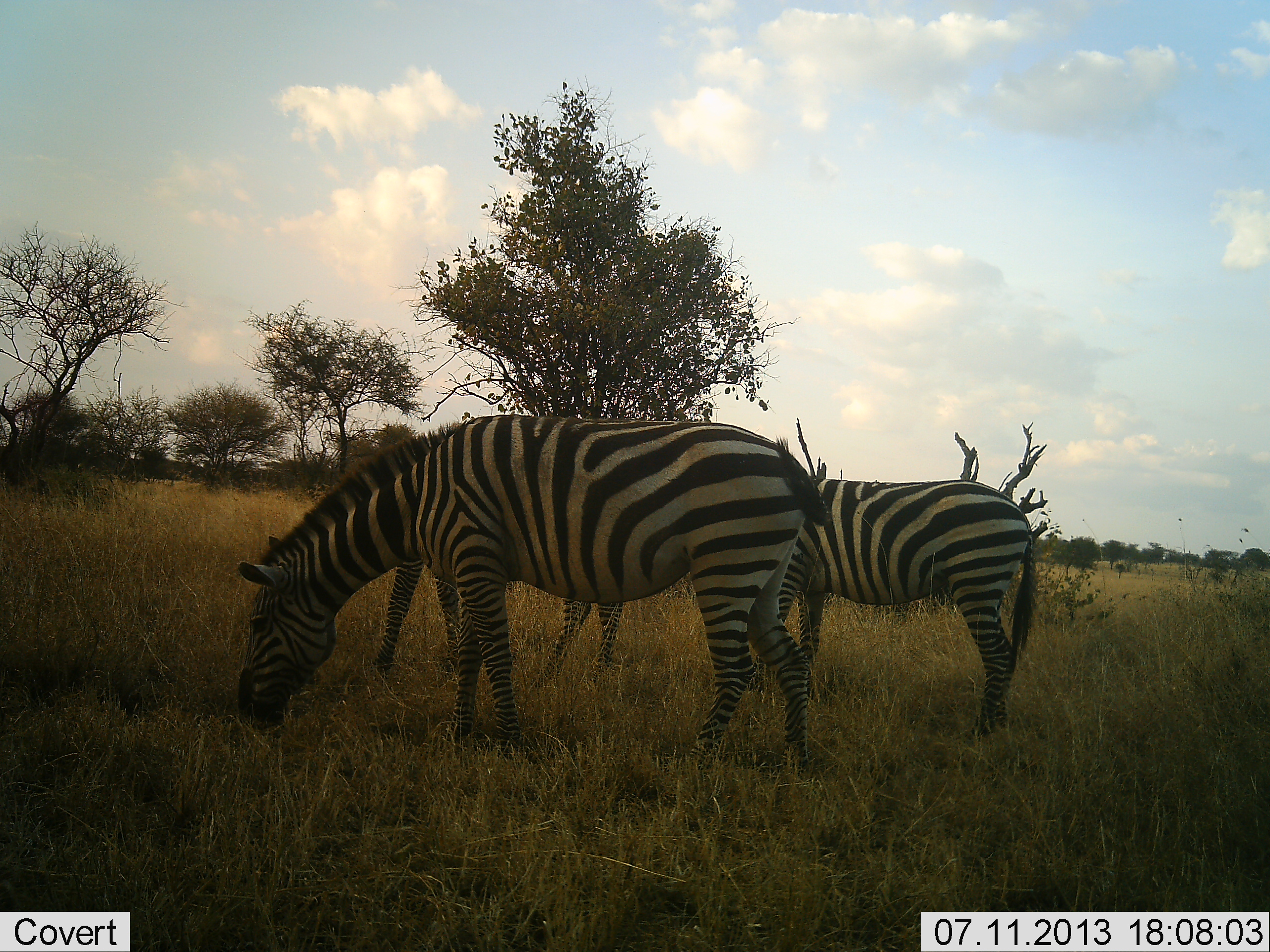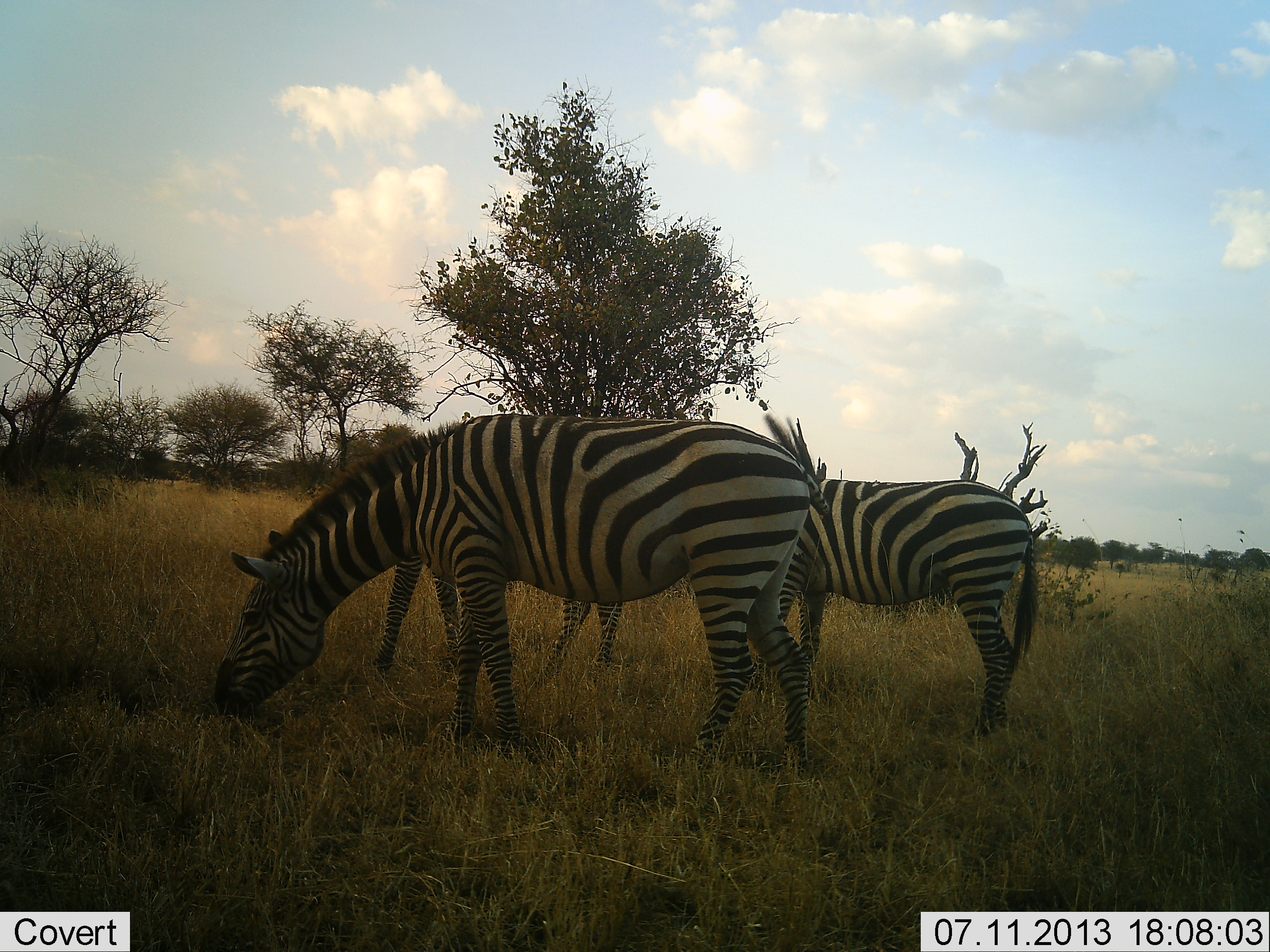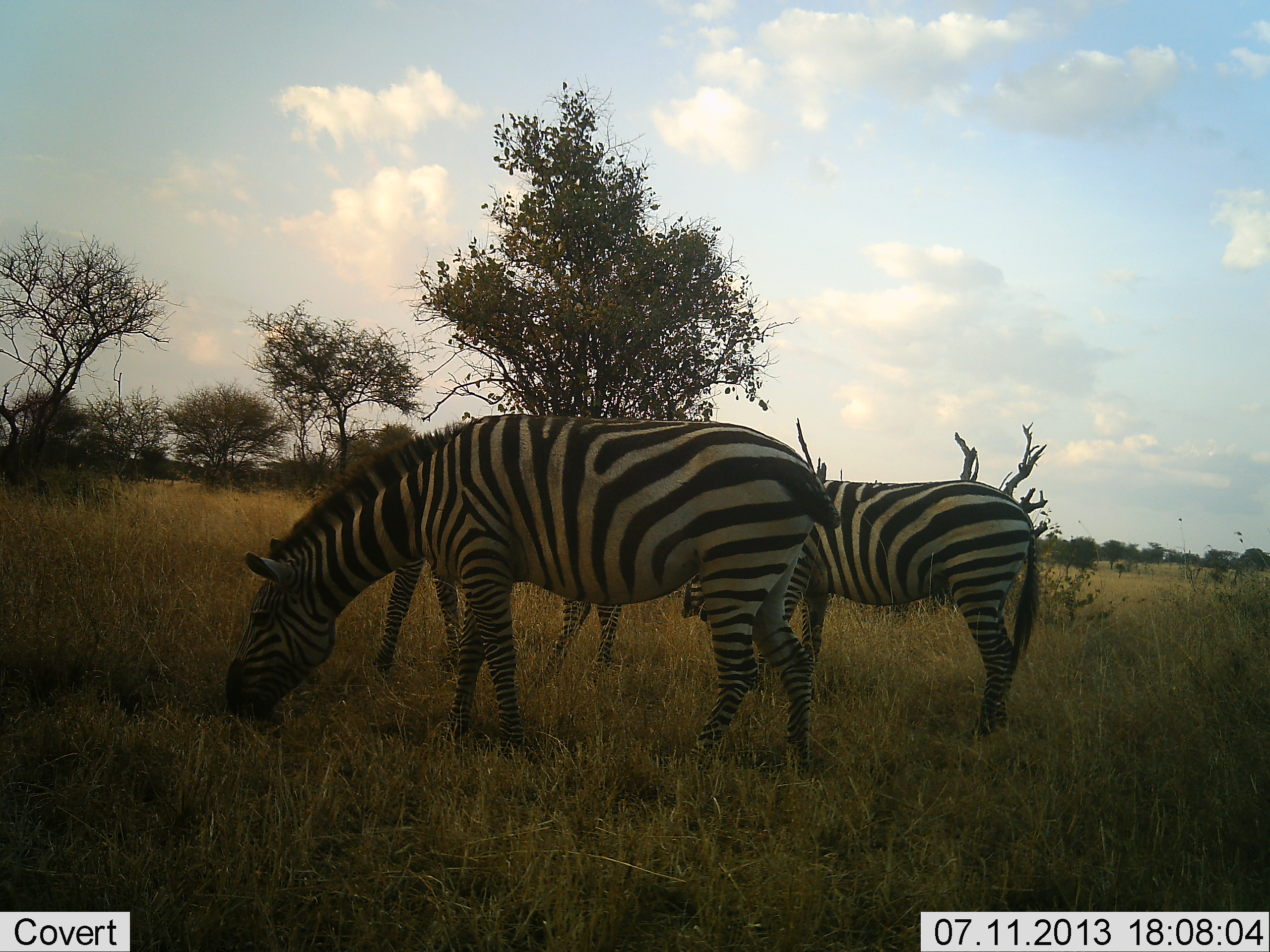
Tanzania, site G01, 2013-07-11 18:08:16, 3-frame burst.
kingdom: Animalia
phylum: Chordata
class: Mammalia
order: Perissodactyla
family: Equidae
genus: Equus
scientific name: Equus quagga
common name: plains zebra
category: zebra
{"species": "zebra (plains zebra) (Equus quagga)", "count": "3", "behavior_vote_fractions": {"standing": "50%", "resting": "0%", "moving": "0%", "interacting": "0%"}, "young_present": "0%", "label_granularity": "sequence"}